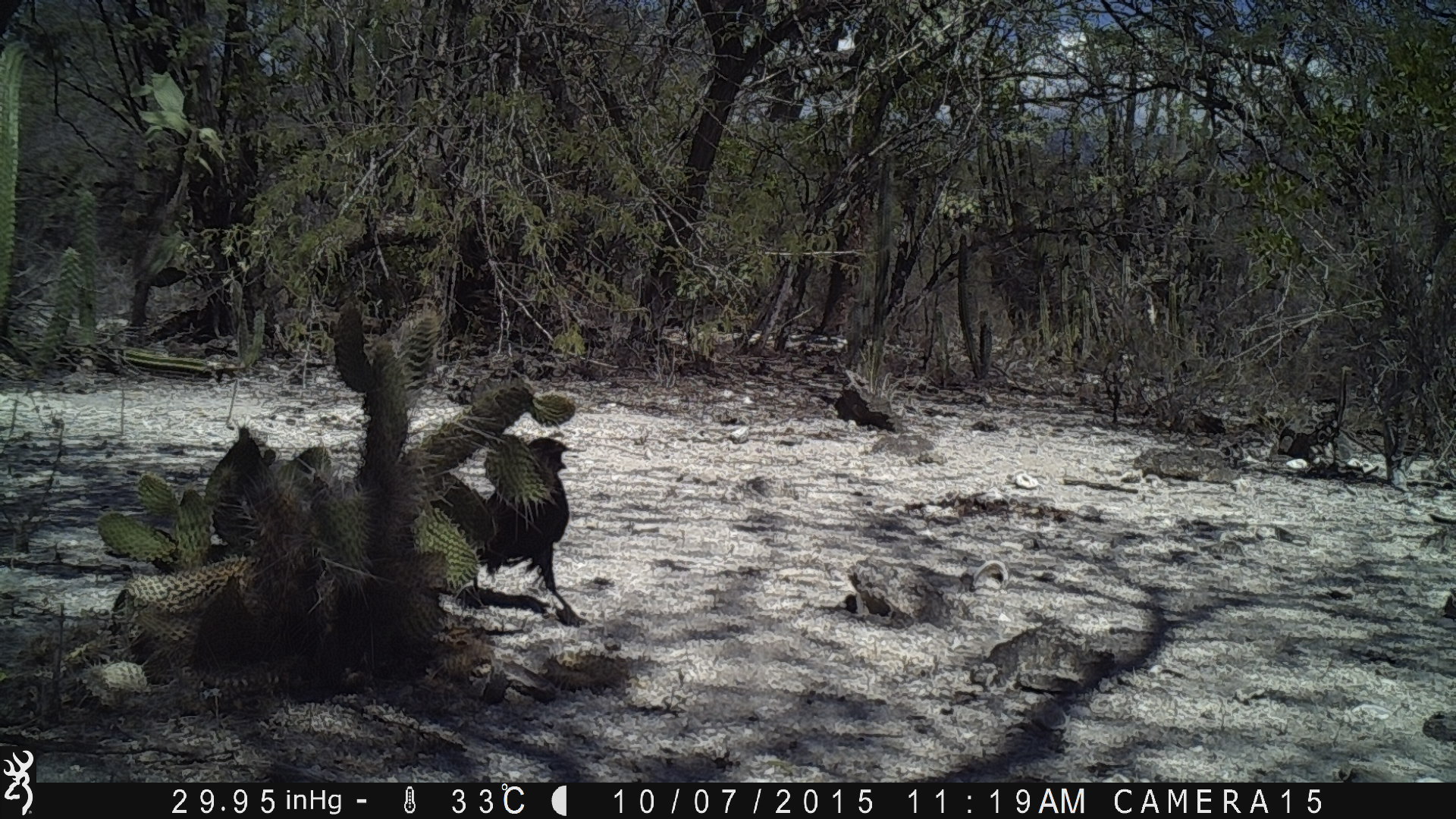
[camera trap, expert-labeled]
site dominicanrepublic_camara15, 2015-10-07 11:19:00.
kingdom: Animalia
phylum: Chordata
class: Aves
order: Passeriformes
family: Corvidae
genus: Corvus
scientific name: Corvus corax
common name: raven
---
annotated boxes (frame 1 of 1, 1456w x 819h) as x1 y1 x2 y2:
raven: 463 427 591 621